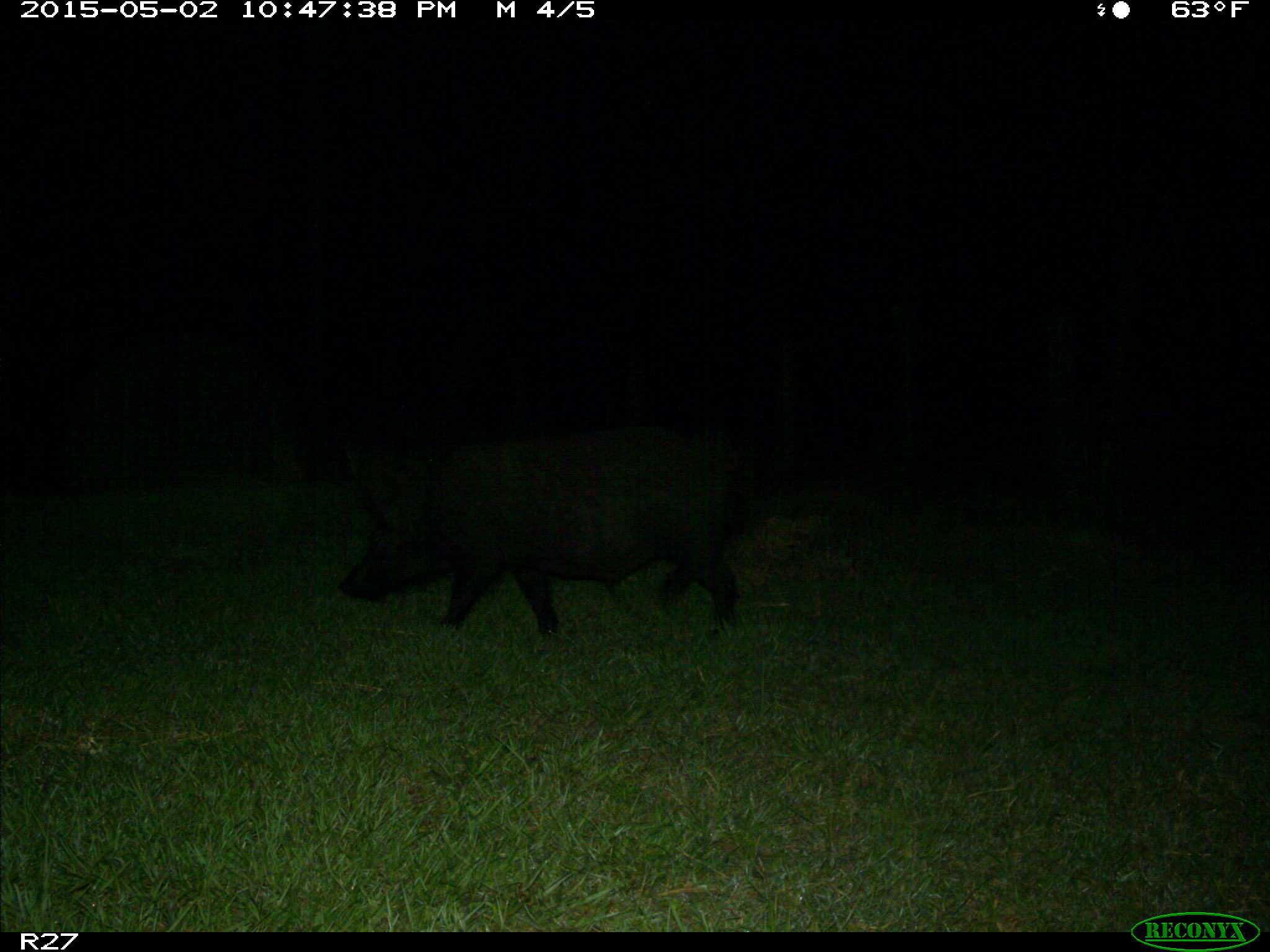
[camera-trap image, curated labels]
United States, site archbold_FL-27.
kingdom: Animalia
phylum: Chordata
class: Mammalia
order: Artiodactyla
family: Suidae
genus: Sus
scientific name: Sus scrofa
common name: wild boar